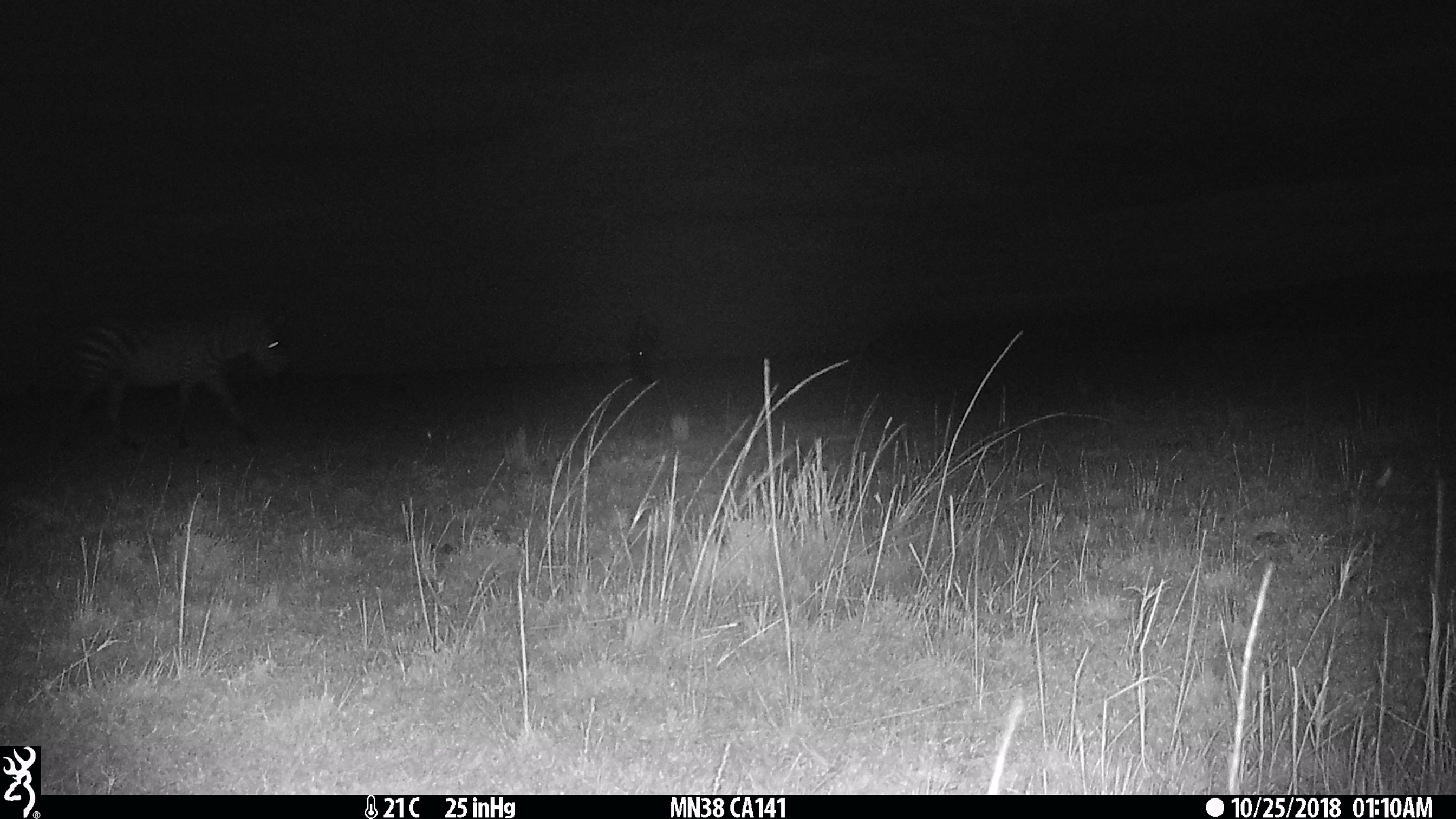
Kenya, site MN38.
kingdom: Animalia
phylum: Chordata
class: Mammalia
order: Perissodactyla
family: Equidae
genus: Equus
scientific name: Equus quagga burchellii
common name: burchell's zebra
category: zebra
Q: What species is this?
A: Zebra (burchell's zebra) (Equus quagga burchellii).